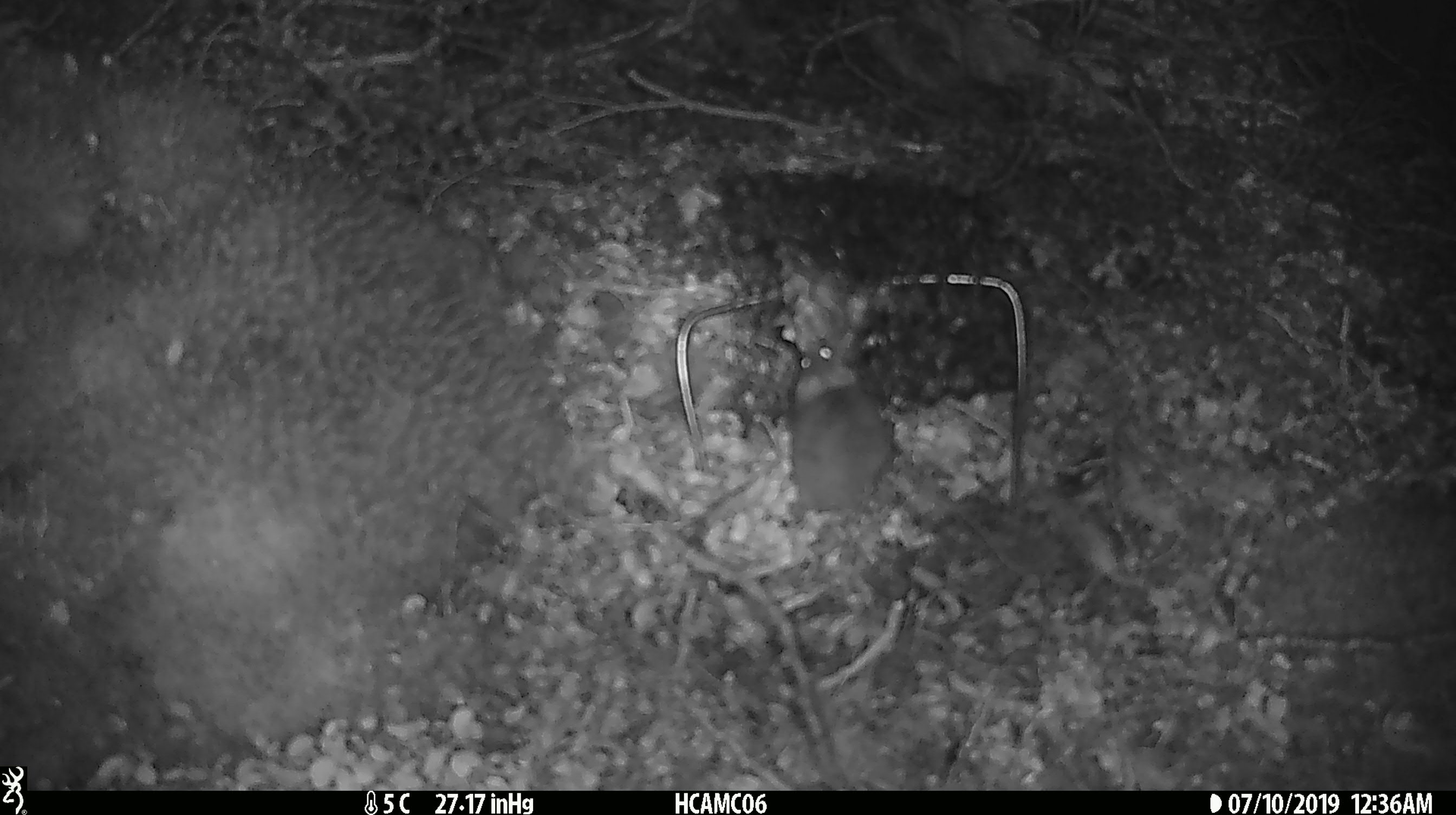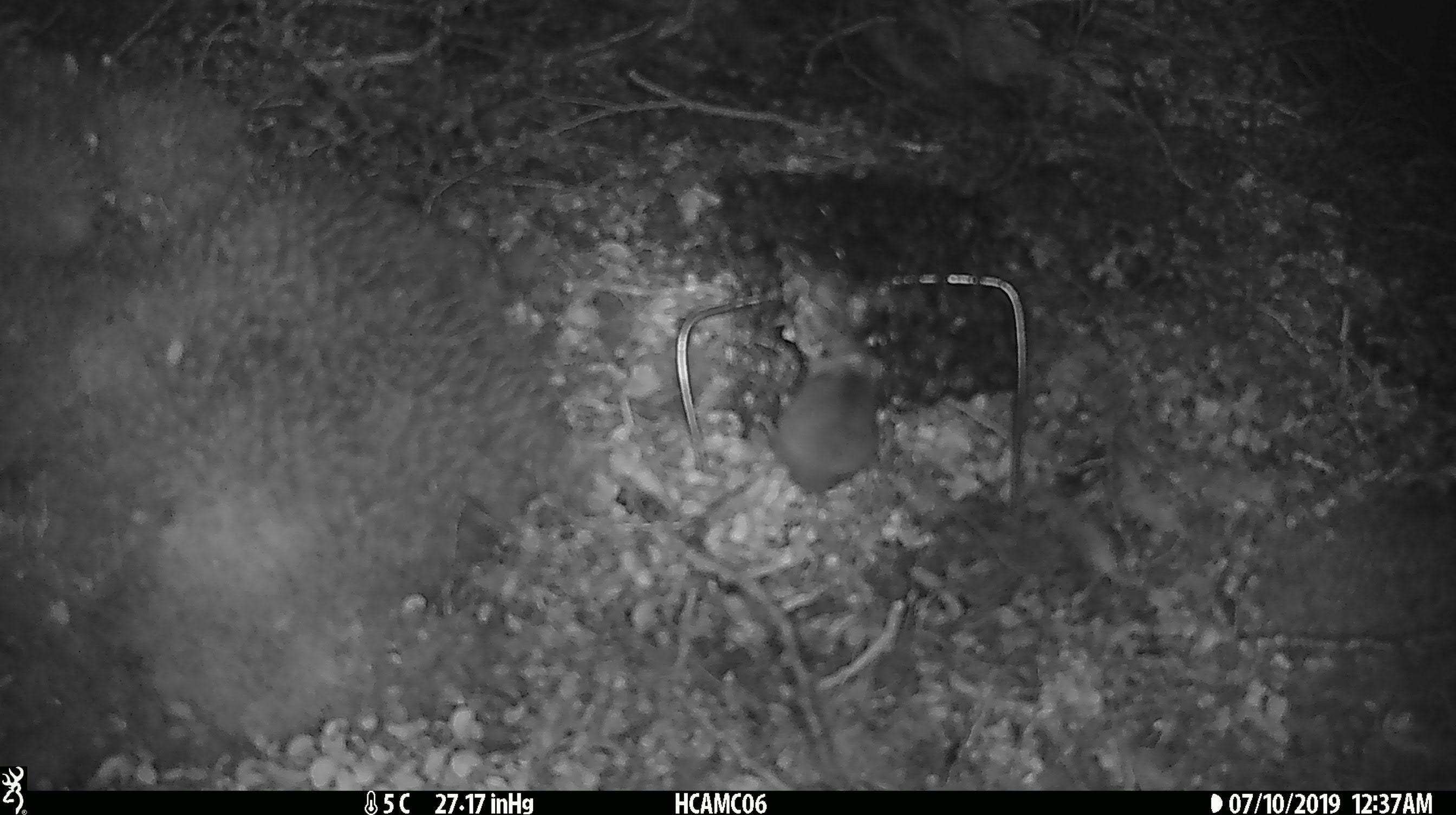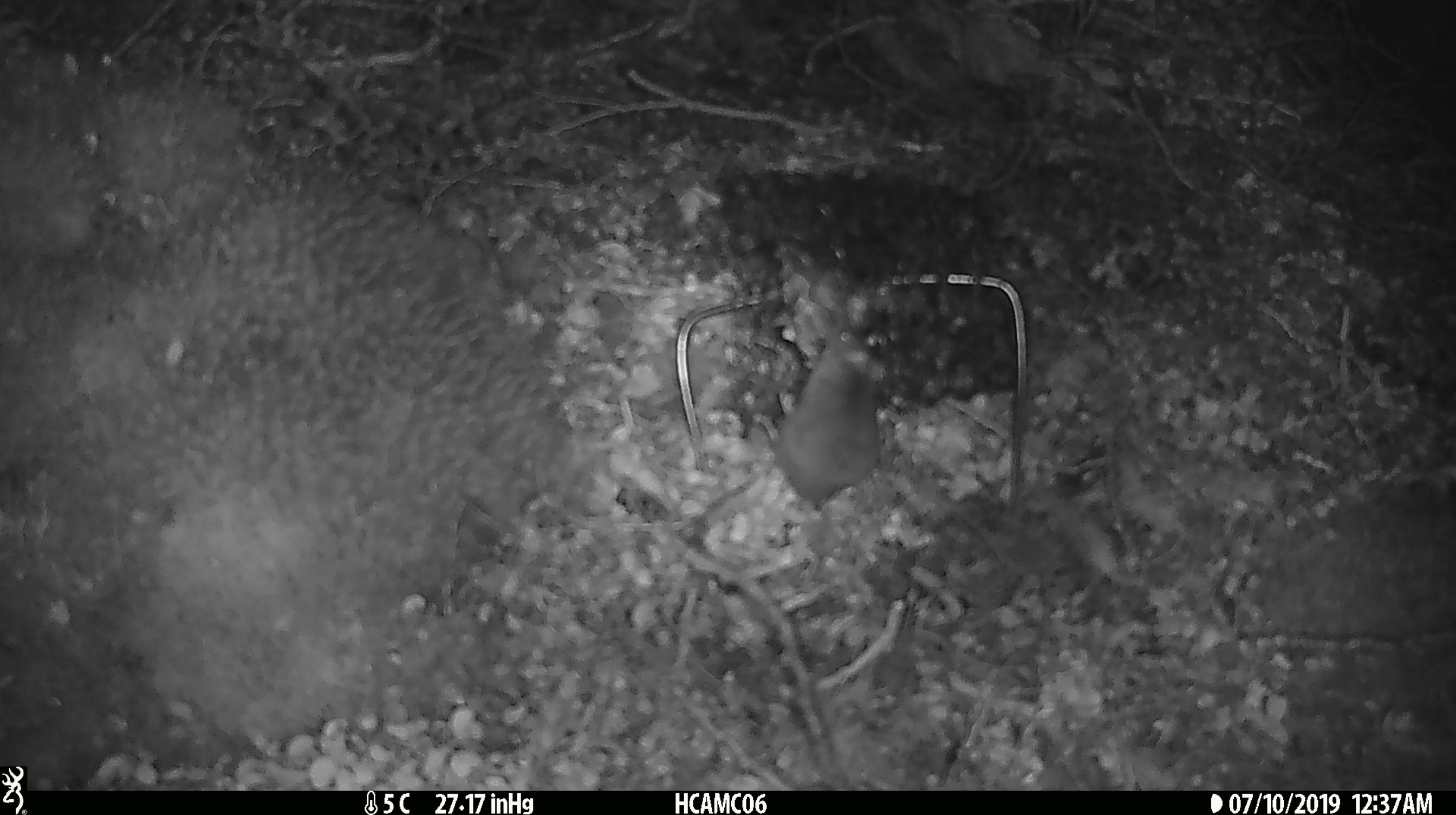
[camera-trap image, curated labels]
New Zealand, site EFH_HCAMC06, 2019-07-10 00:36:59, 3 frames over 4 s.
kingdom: Animalia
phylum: Chordata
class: Mammalia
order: Rodentia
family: Muridae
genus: Mus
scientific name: Mus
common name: mouse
Mouse (Mus).